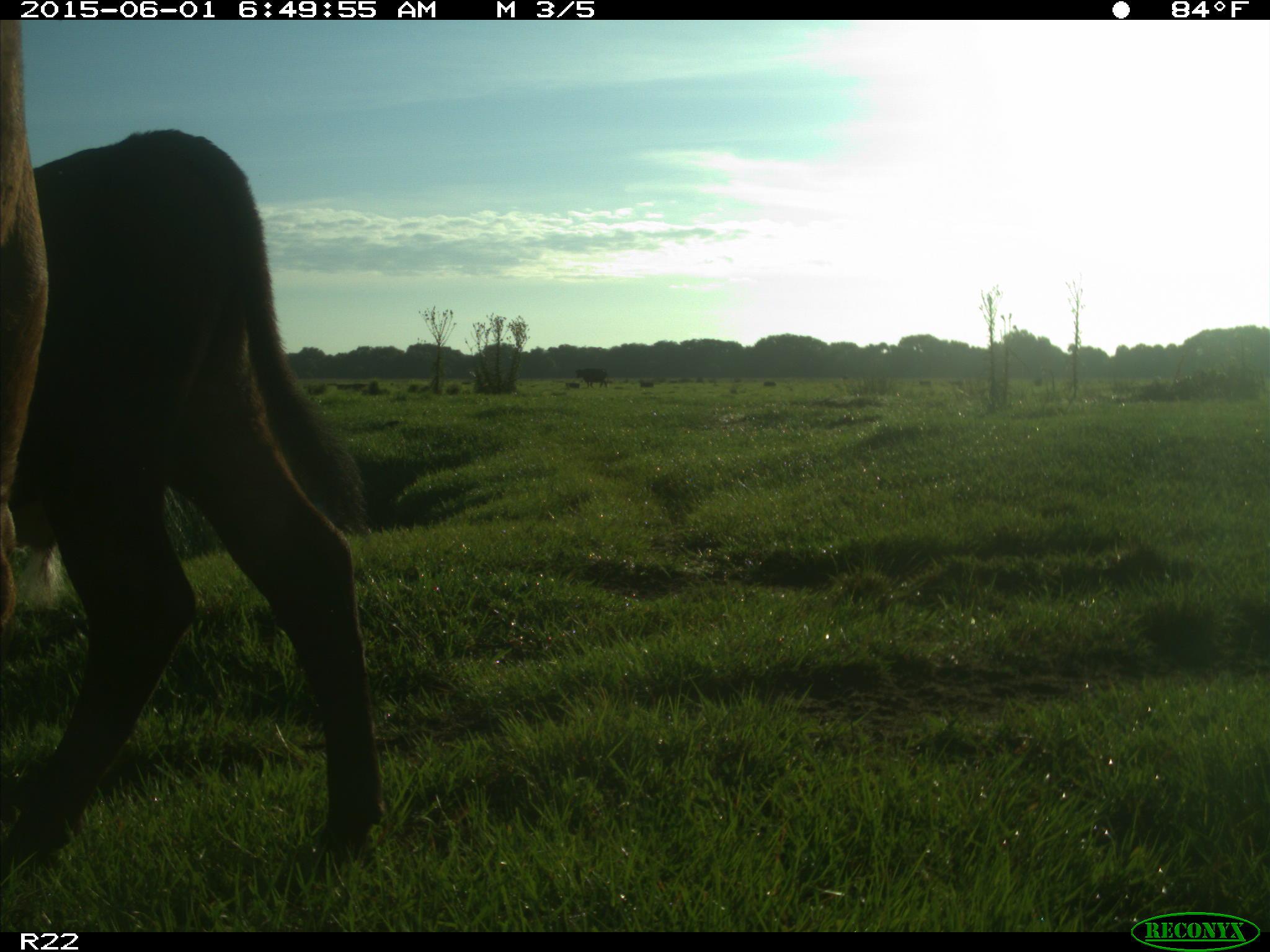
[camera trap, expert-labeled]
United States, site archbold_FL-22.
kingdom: Animalia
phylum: Chordata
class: Mammalia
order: Artiodactyla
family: Bovidae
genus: Bos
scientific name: Bos taurus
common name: domestic cow